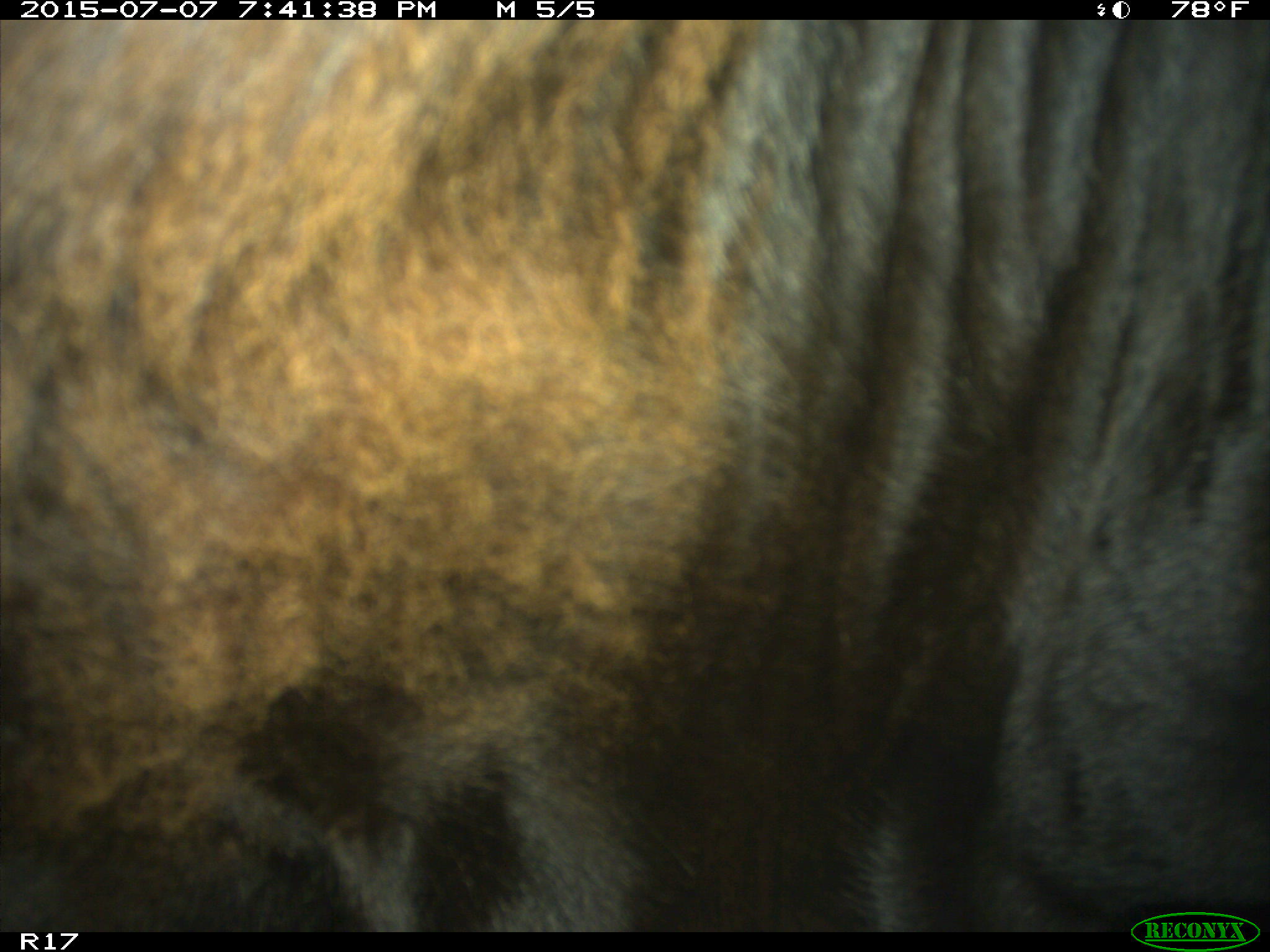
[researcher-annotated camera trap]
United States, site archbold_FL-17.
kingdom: Animalia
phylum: Chordata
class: Mammalia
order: Artiodactyla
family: Bovidae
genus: Bos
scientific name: Bos taurus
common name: domestic cow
Bos taurus (domestic cow).